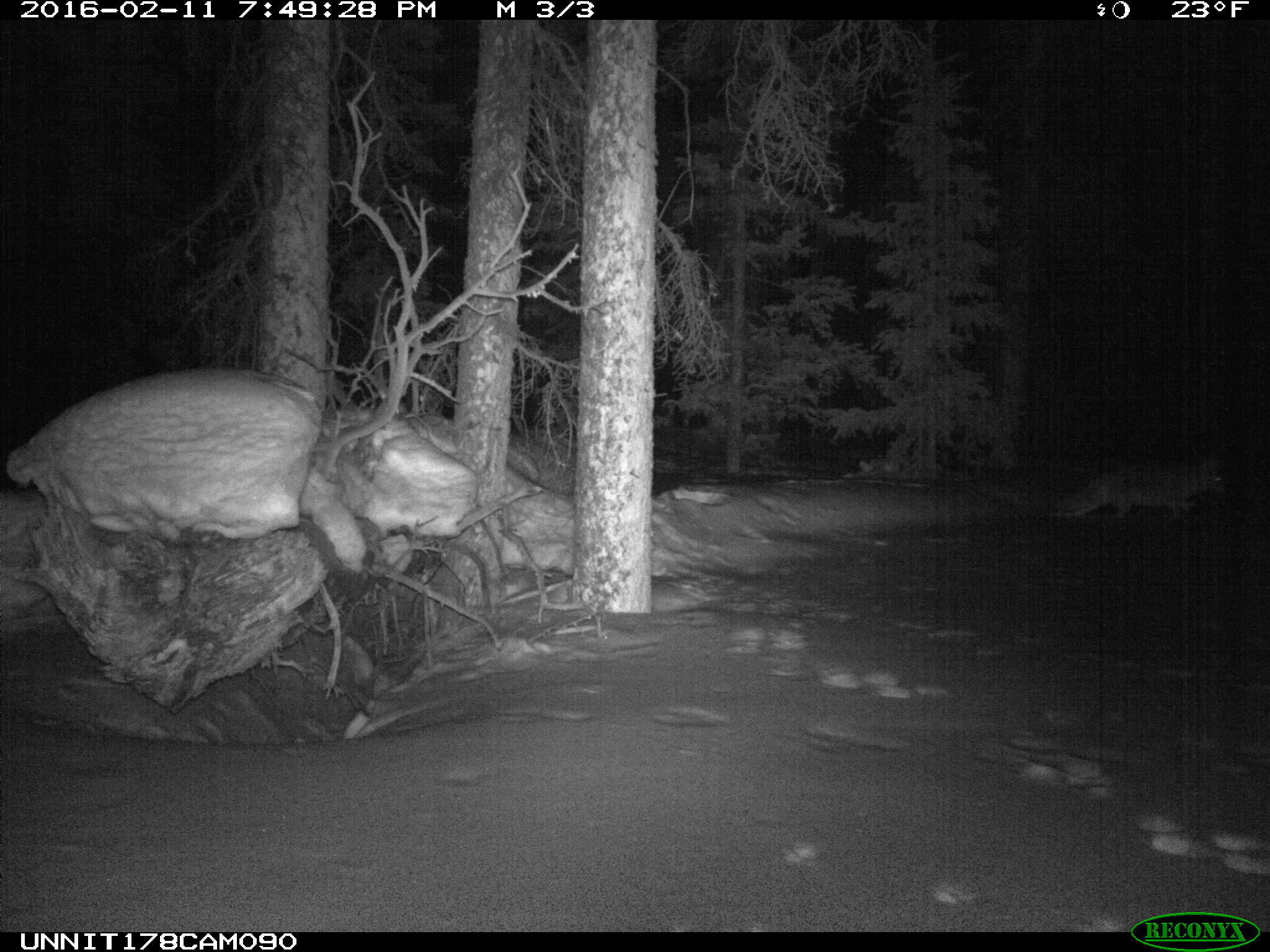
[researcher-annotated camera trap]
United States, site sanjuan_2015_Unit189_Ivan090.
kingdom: Animalia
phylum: Chordata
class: Mammalia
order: Carnivora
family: Canidae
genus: Canis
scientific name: Canis latrans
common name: coyote